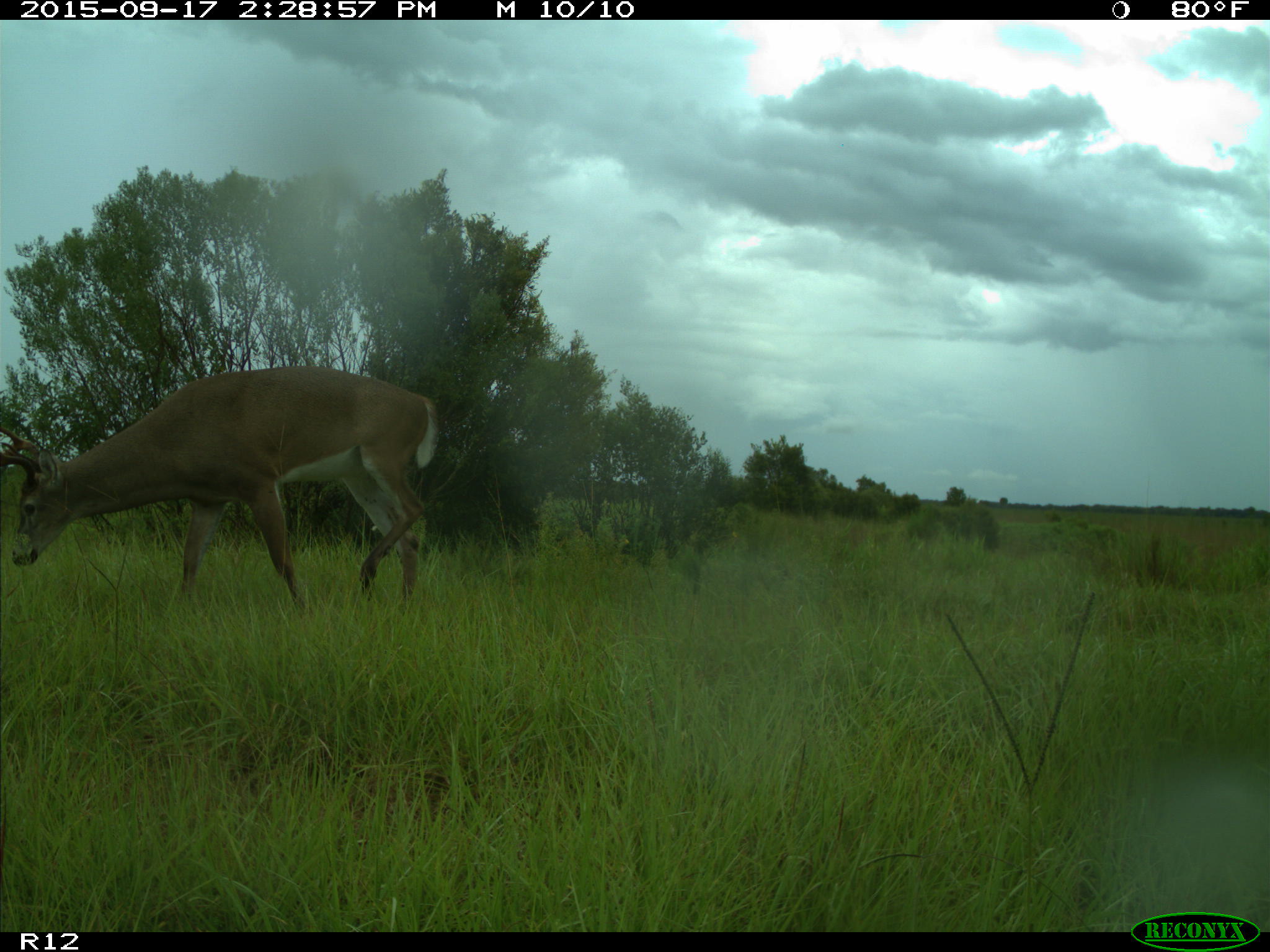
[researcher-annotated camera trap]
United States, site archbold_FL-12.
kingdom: Animalia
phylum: Chordata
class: Mammalia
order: Artiodactyla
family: Cervidae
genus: Odocoileus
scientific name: Odocoileus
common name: deer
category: unidentified deer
Unidentified deer (deer) (Odocoileus).